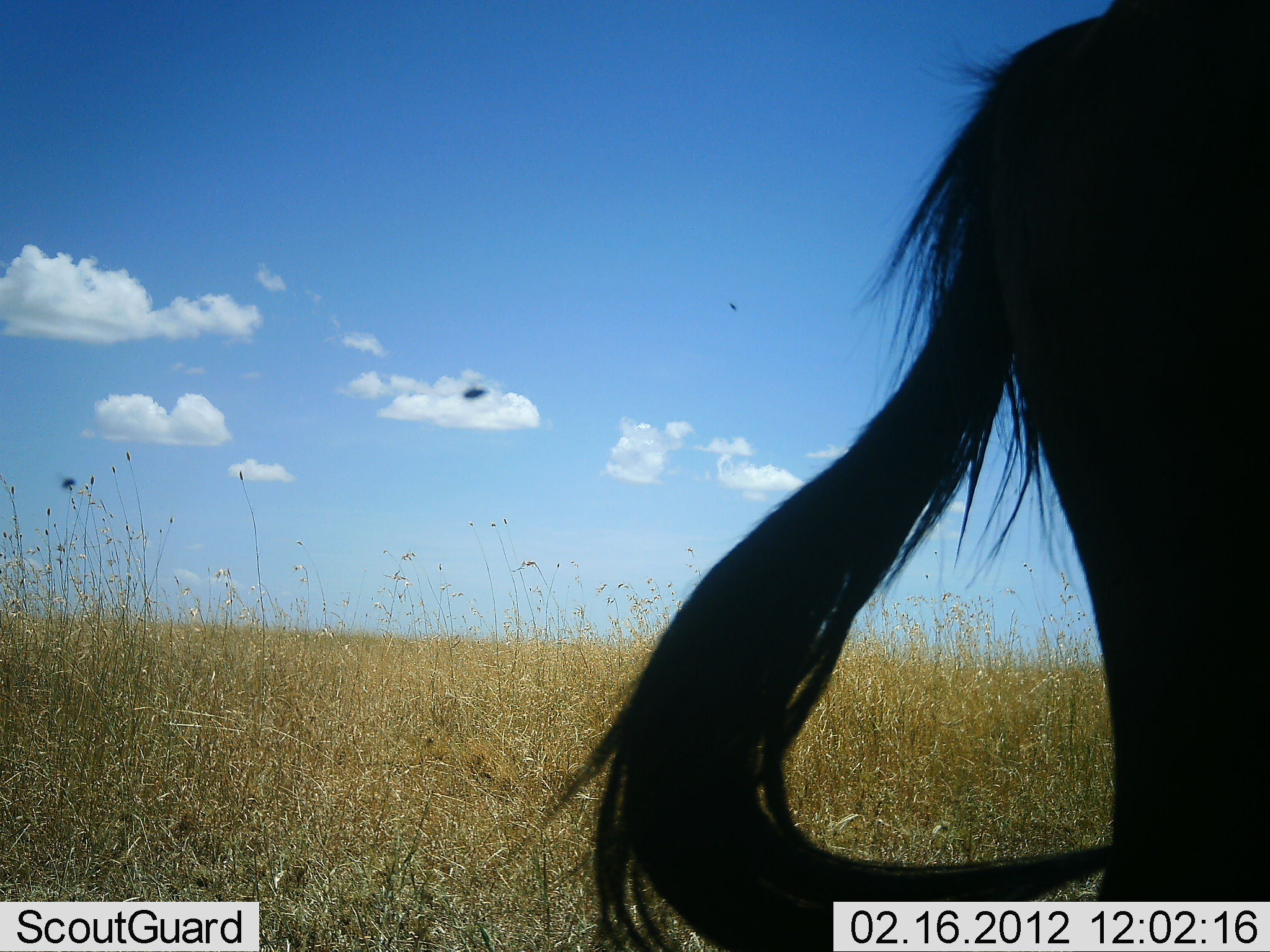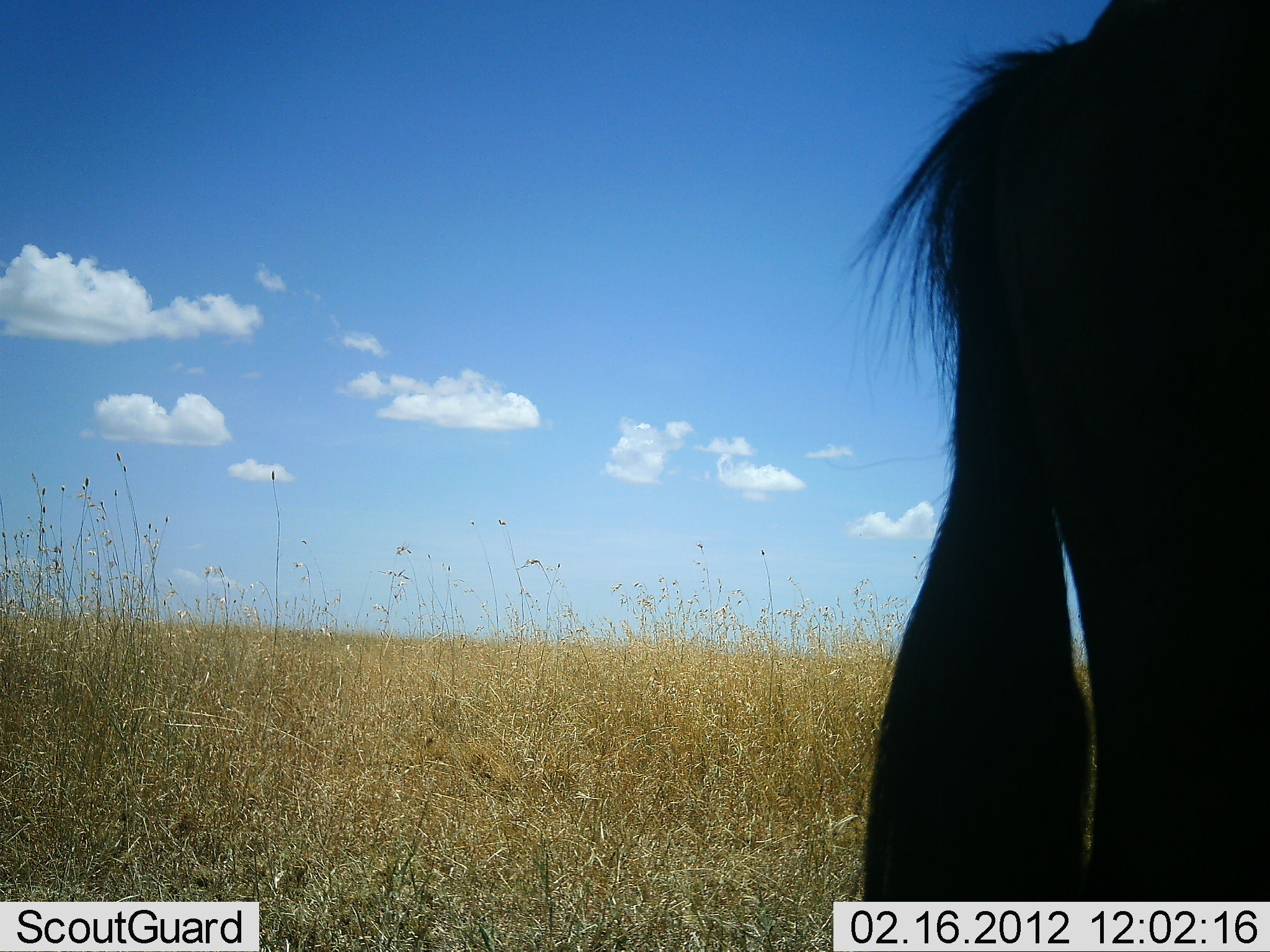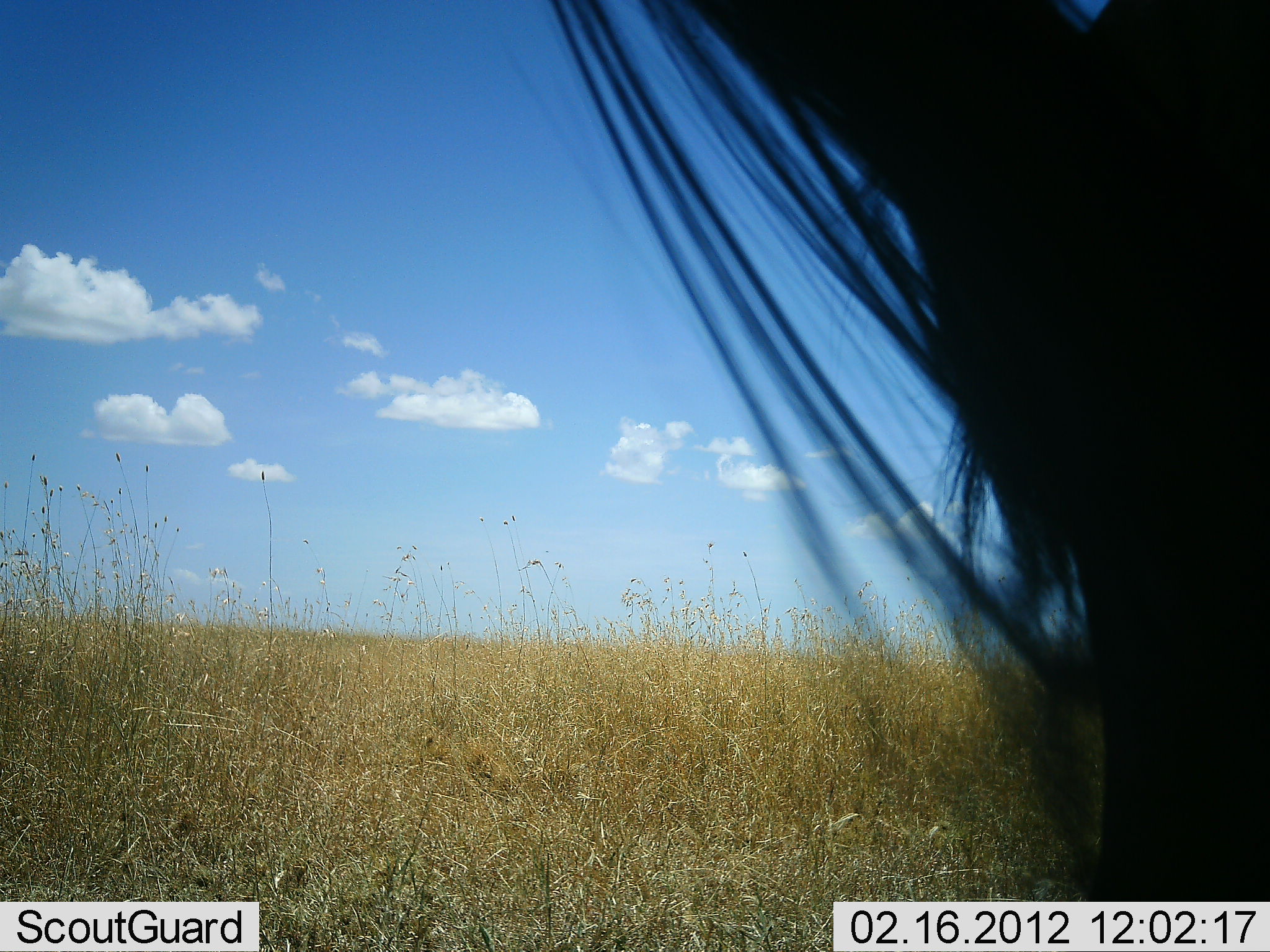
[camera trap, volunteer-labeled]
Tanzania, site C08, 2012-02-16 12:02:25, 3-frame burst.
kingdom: Animalia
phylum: Chordata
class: Mammalia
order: Artiodactyla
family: Bovidae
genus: Connochaetes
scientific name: Connochaetes taurinus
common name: blue wildebeest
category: wildebeest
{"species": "wildebeest (blue wildebeest) (Connochaetes taurinus)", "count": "1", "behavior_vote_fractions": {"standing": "100%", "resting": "0%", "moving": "0%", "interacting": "0%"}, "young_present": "0%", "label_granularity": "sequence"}